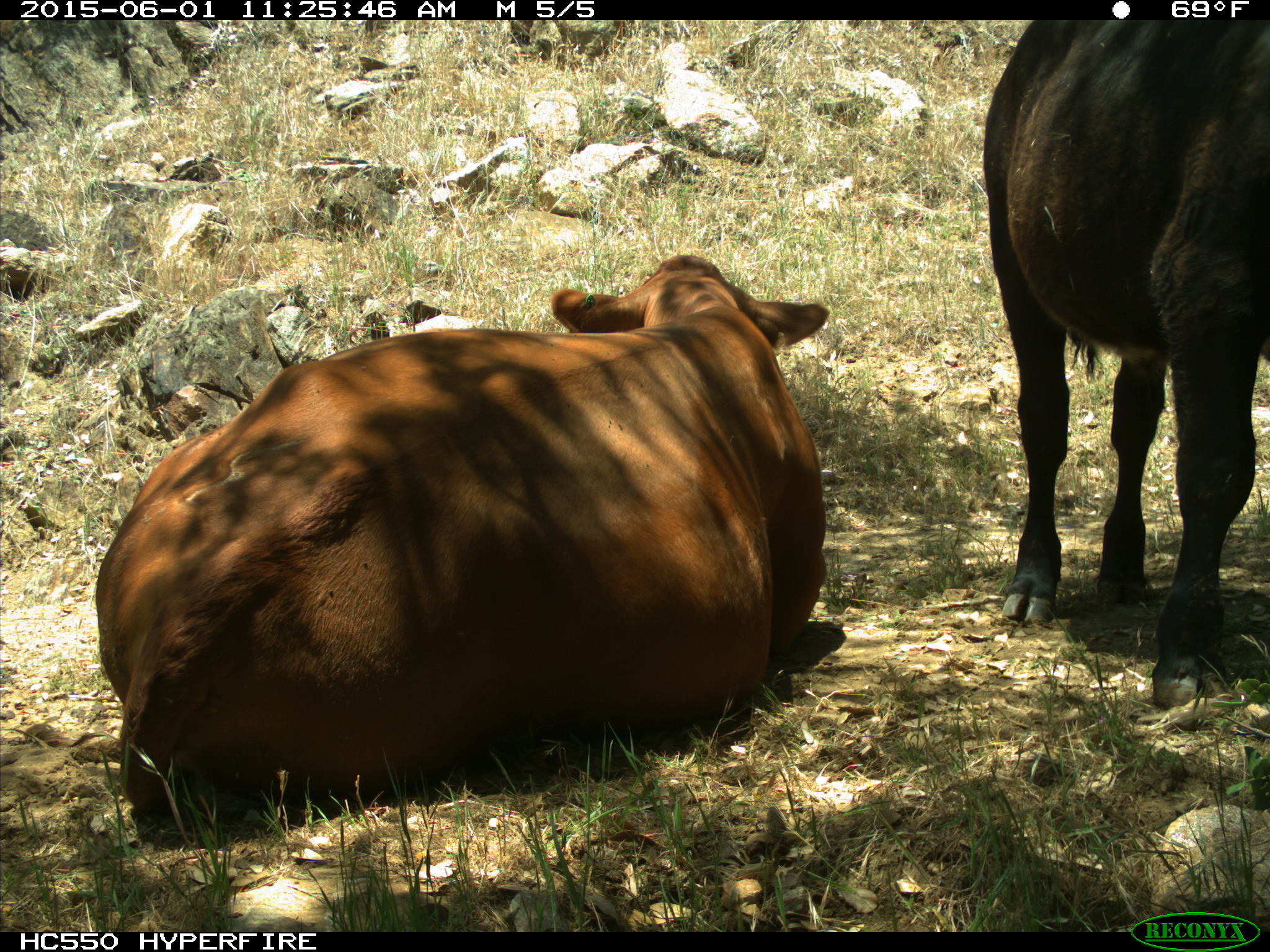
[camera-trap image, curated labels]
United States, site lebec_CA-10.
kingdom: Animalia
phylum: Chordata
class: Mammalia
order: Artiodactyla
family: Bovidae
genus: Bos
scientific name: Bos taurus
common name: domestic cow